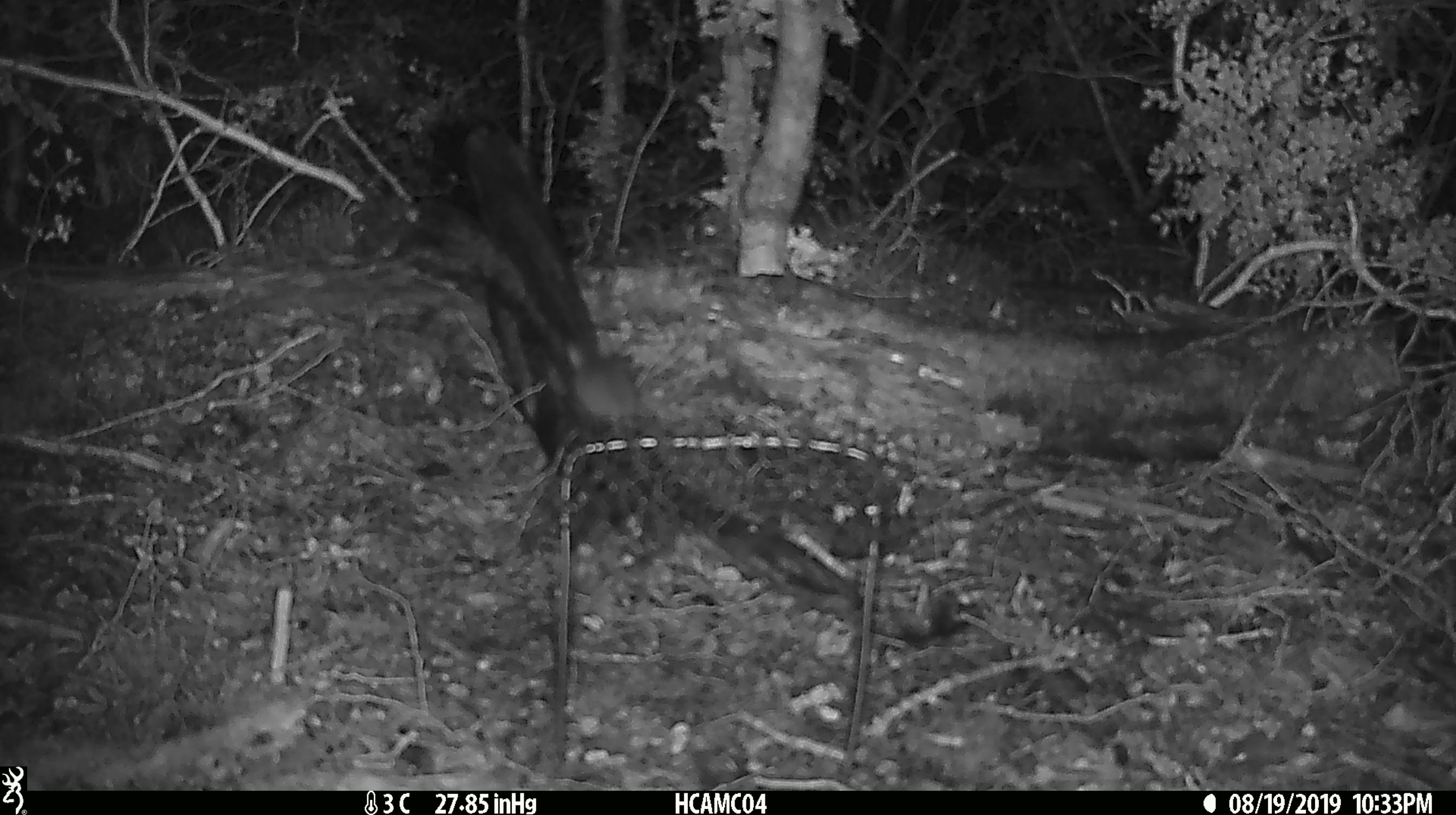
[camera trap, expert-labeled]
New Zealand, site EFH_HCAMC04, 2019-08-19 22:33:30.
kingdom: Animalia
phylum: Chordata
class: Mammalia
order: Rodentia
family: Muridae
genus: Mus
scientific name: Mus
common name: mouse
Mouse (Mus).